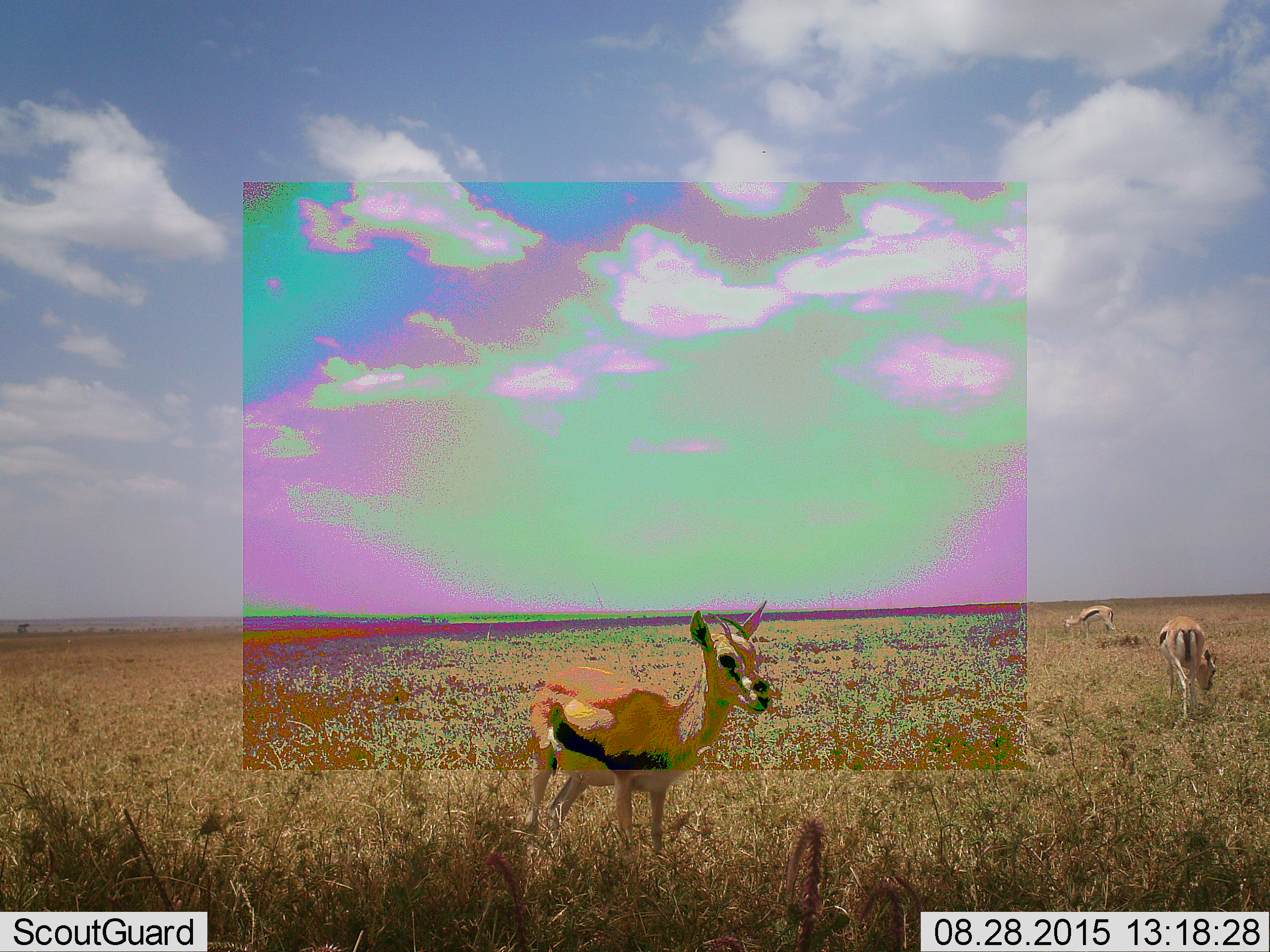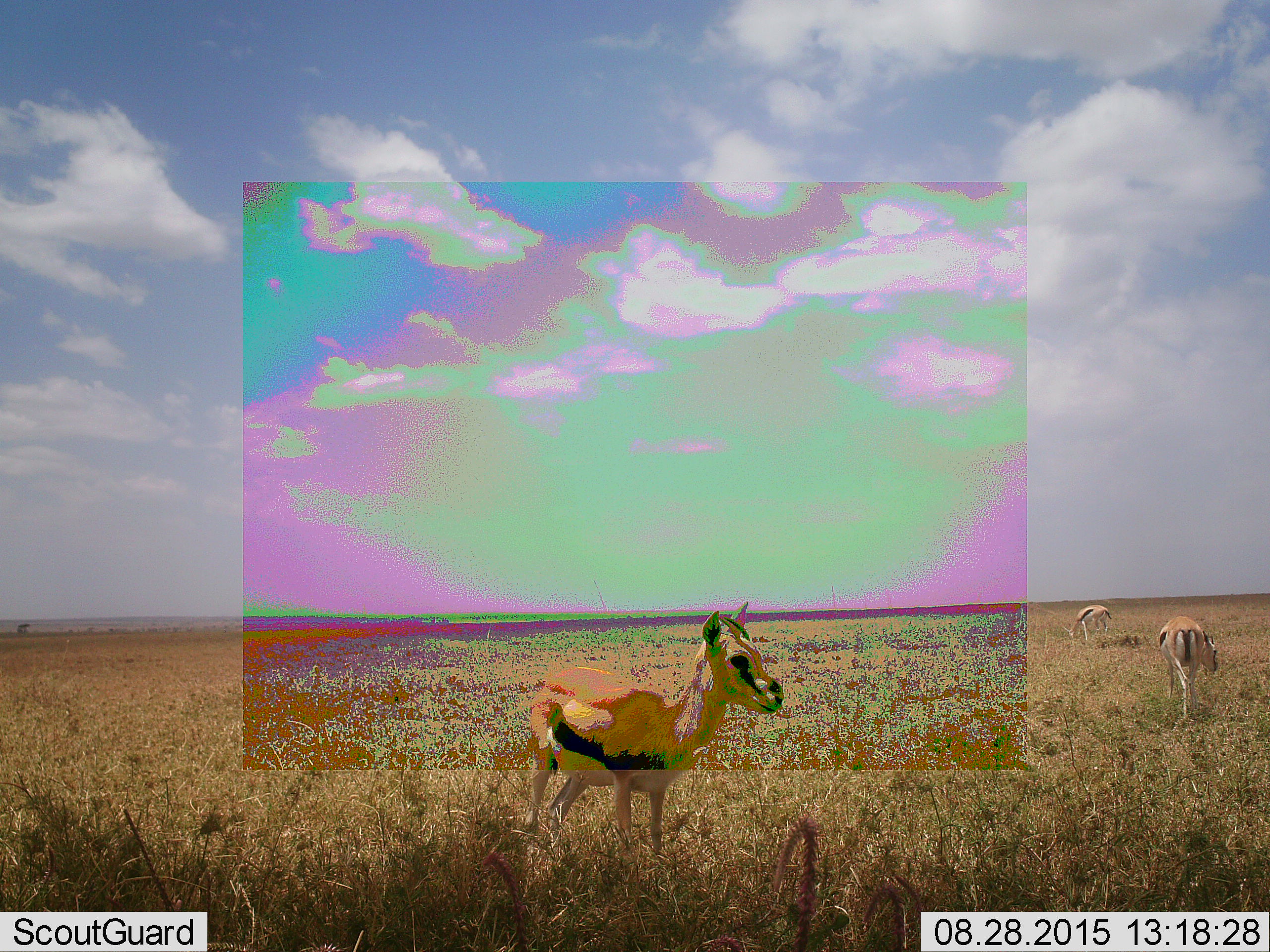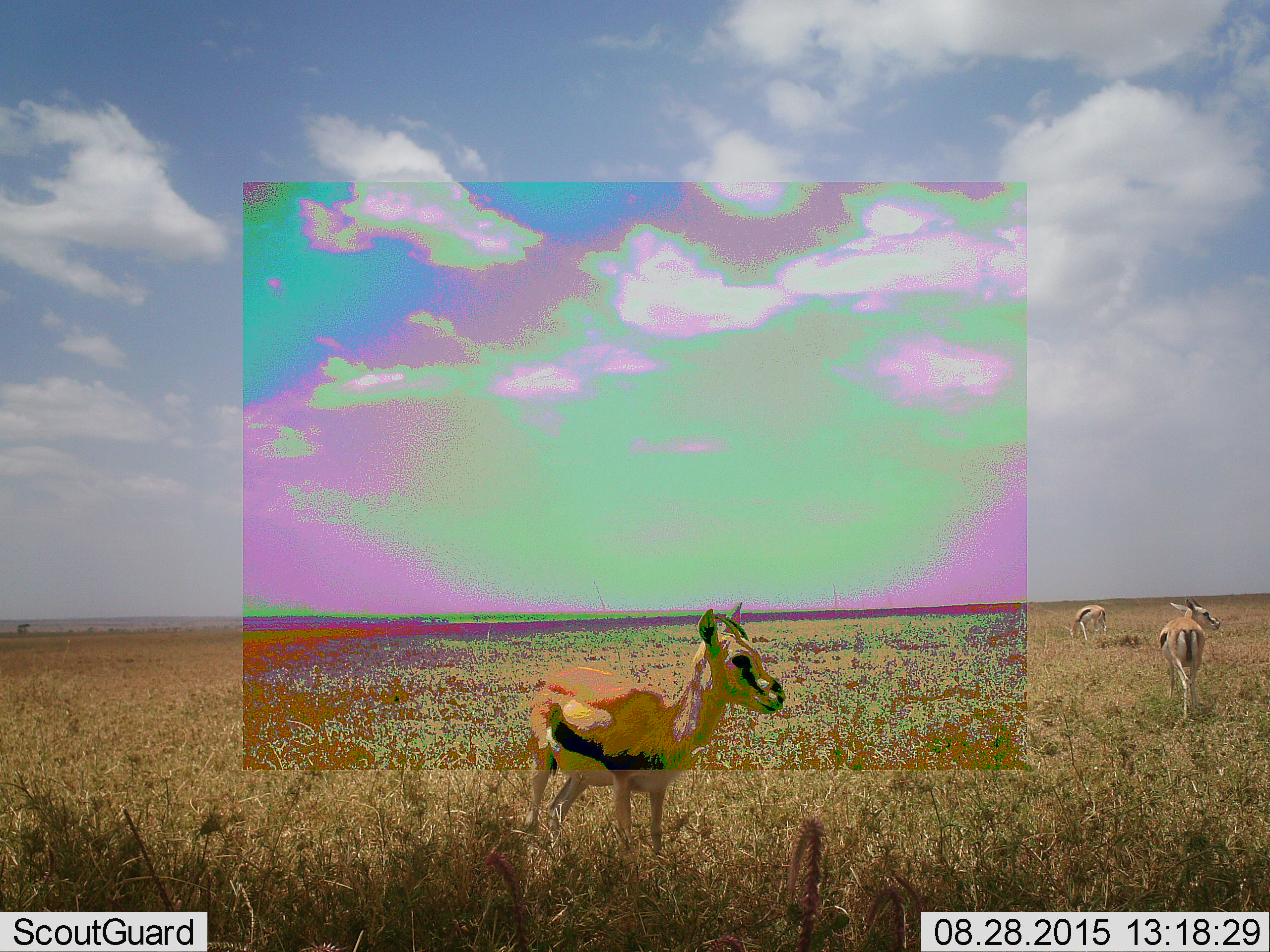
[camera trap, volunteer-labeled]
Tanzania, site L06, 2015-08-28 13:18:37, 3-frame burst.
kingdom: Animalia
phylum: Chordata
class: Mammalia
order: Artiodactyla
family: Bovidae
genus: Eudorcas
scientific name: Eudorcas thomsonii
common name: thomson's gazelle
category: gazellethomsons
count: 3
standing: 90%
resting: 0%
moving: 10%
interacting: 10%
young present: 10%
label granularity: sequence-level